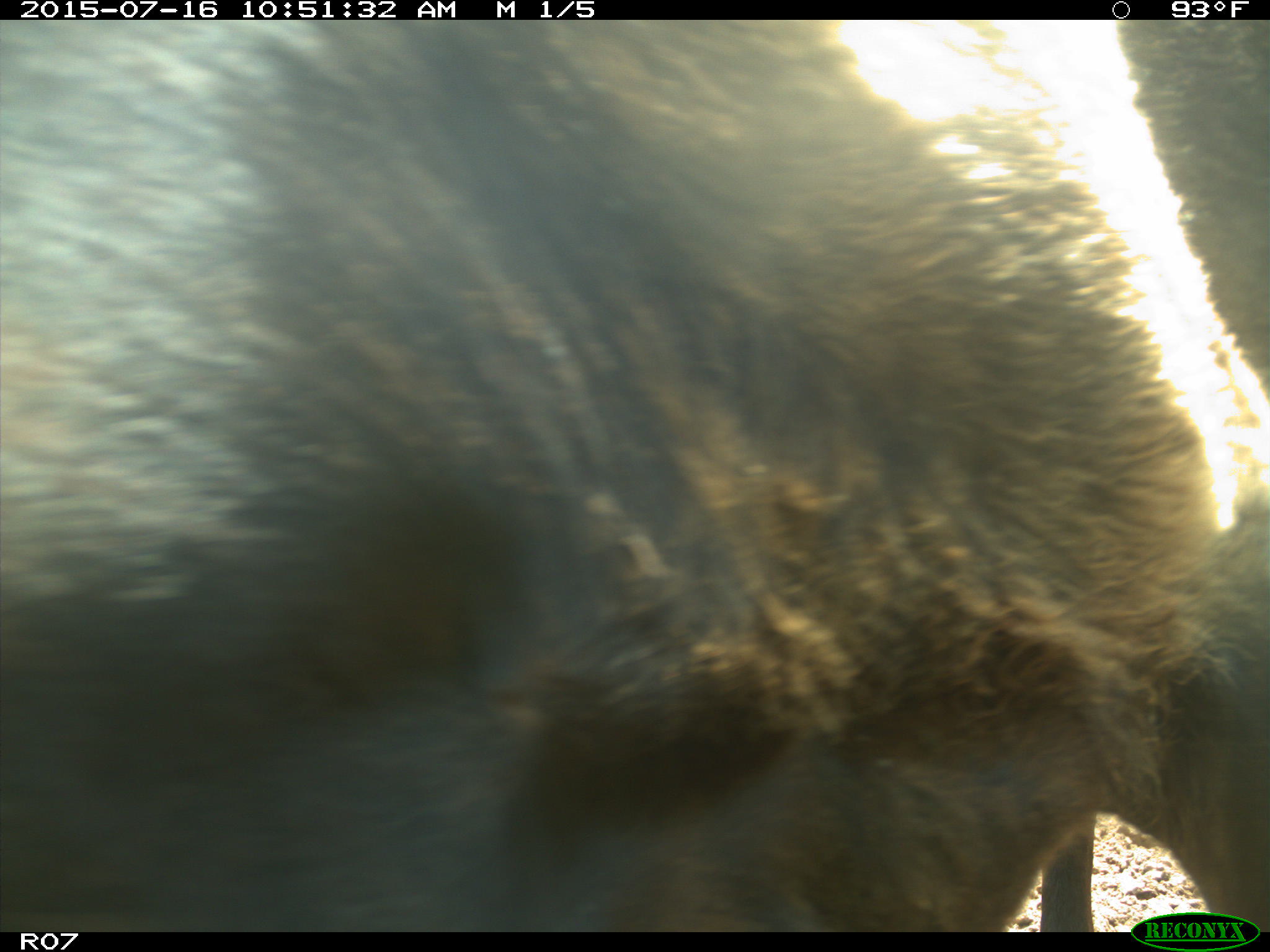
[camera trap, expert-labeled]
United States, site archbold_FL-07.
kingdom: Animalia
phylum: Chordata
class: Mammalia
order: Artiodactyla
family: Bovidae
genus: Bos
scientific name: Bos taurus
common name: domestic cow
Bos taurus (domestic cow).